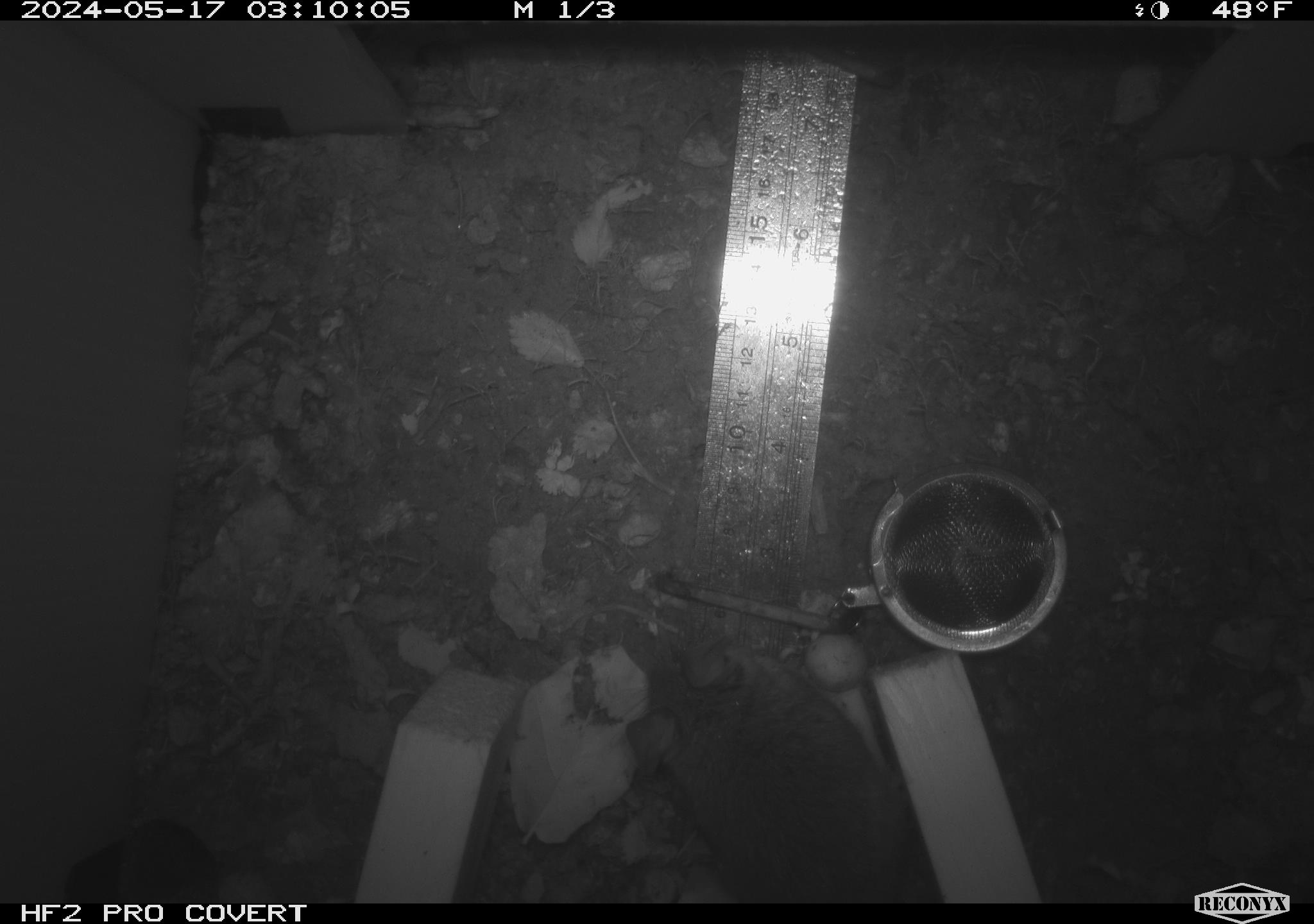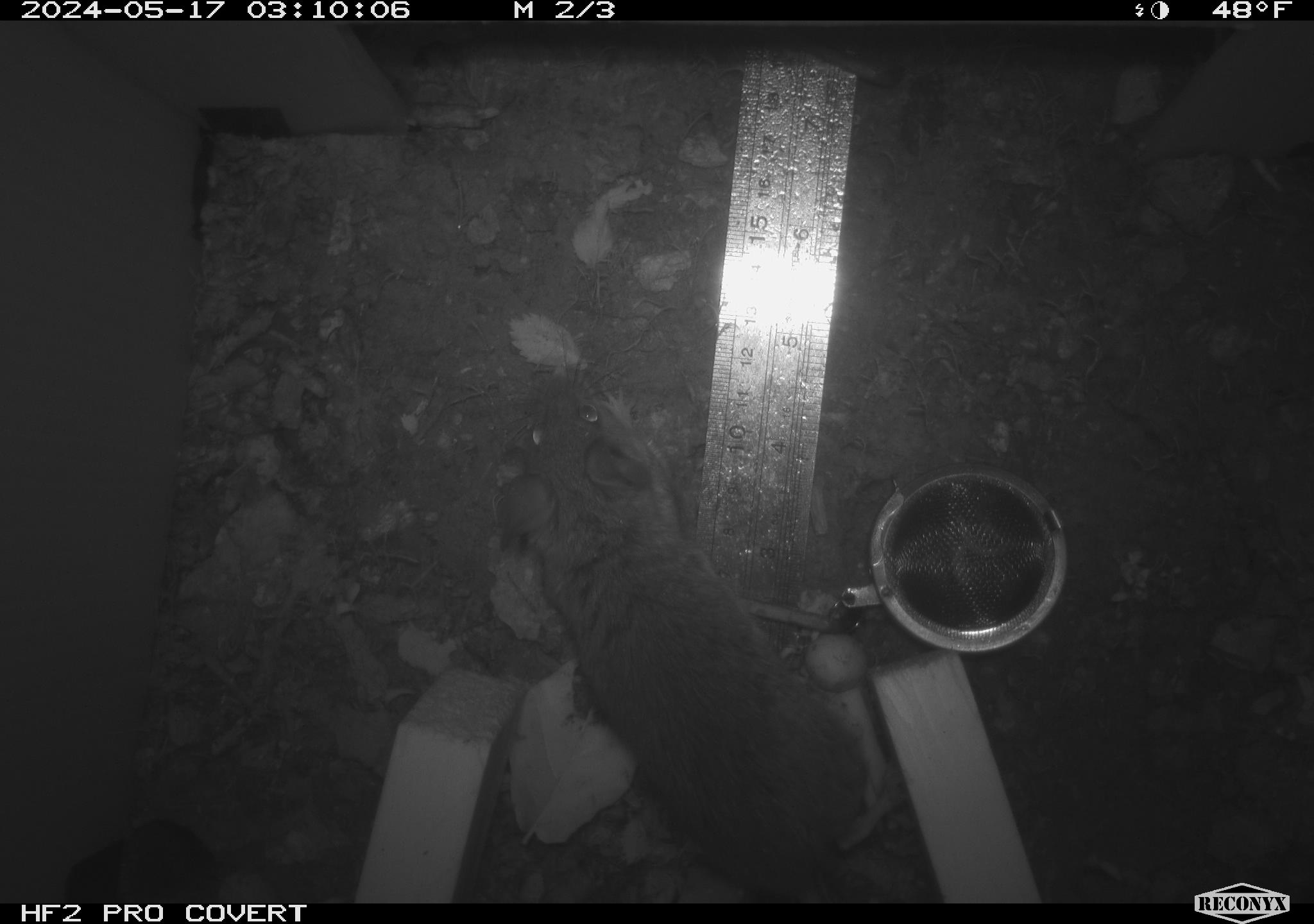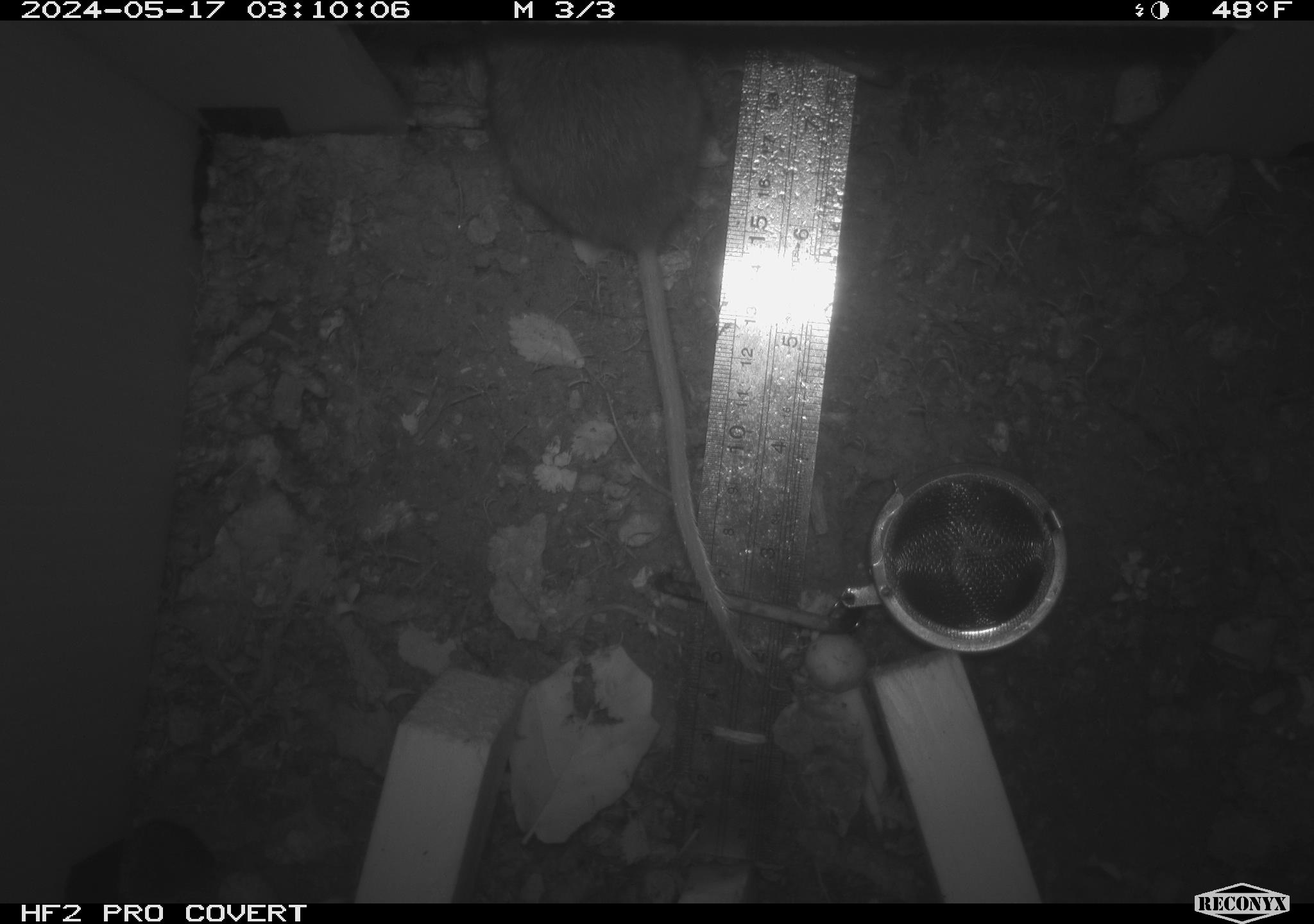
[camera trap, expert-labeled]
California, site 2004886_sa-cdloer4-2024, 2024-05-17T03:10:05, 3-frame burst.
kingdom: Animalia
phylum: Chordata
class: Mammalia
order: Rodentia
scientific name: Rodentia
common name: mouse species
Mouse species (Rodentia).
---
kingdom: Animalia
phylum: Chordata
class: Mammalia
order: Rodentia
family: Cricetidae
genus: Neotoma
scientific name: Neotoma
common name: pack rat or woodrat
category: neotoma species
Neotoma species (pack rat or woodrat) (Neotoma).